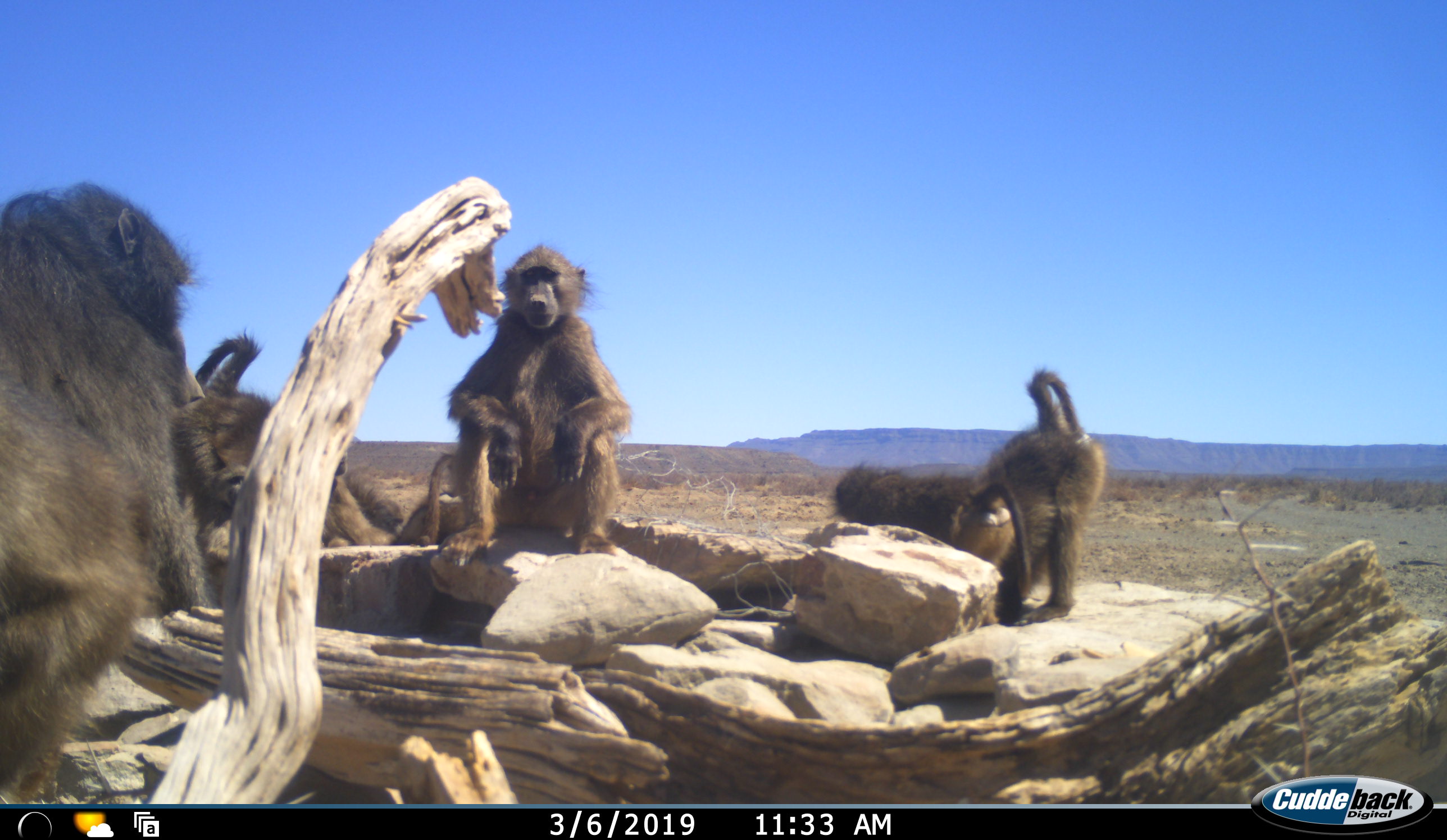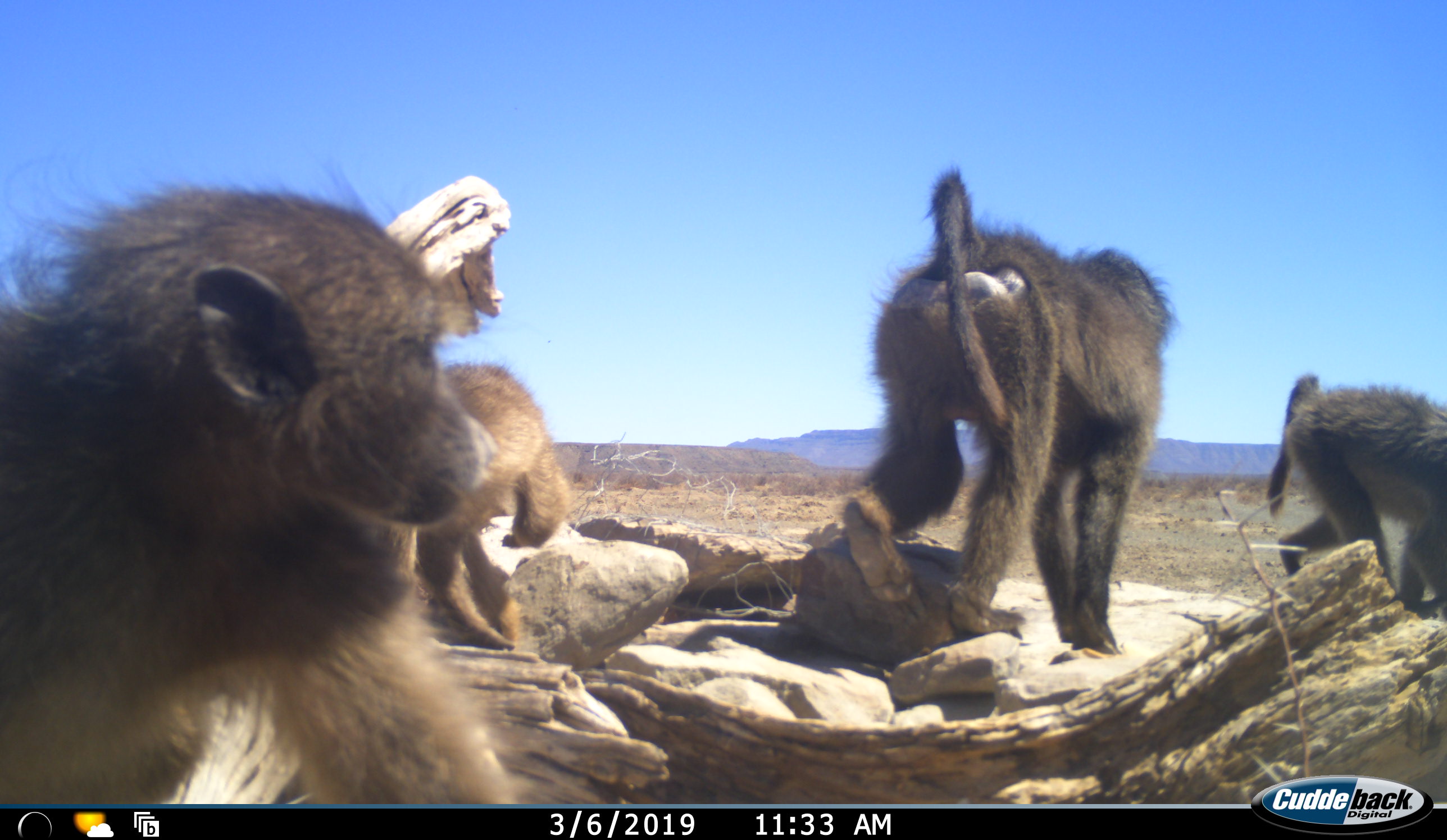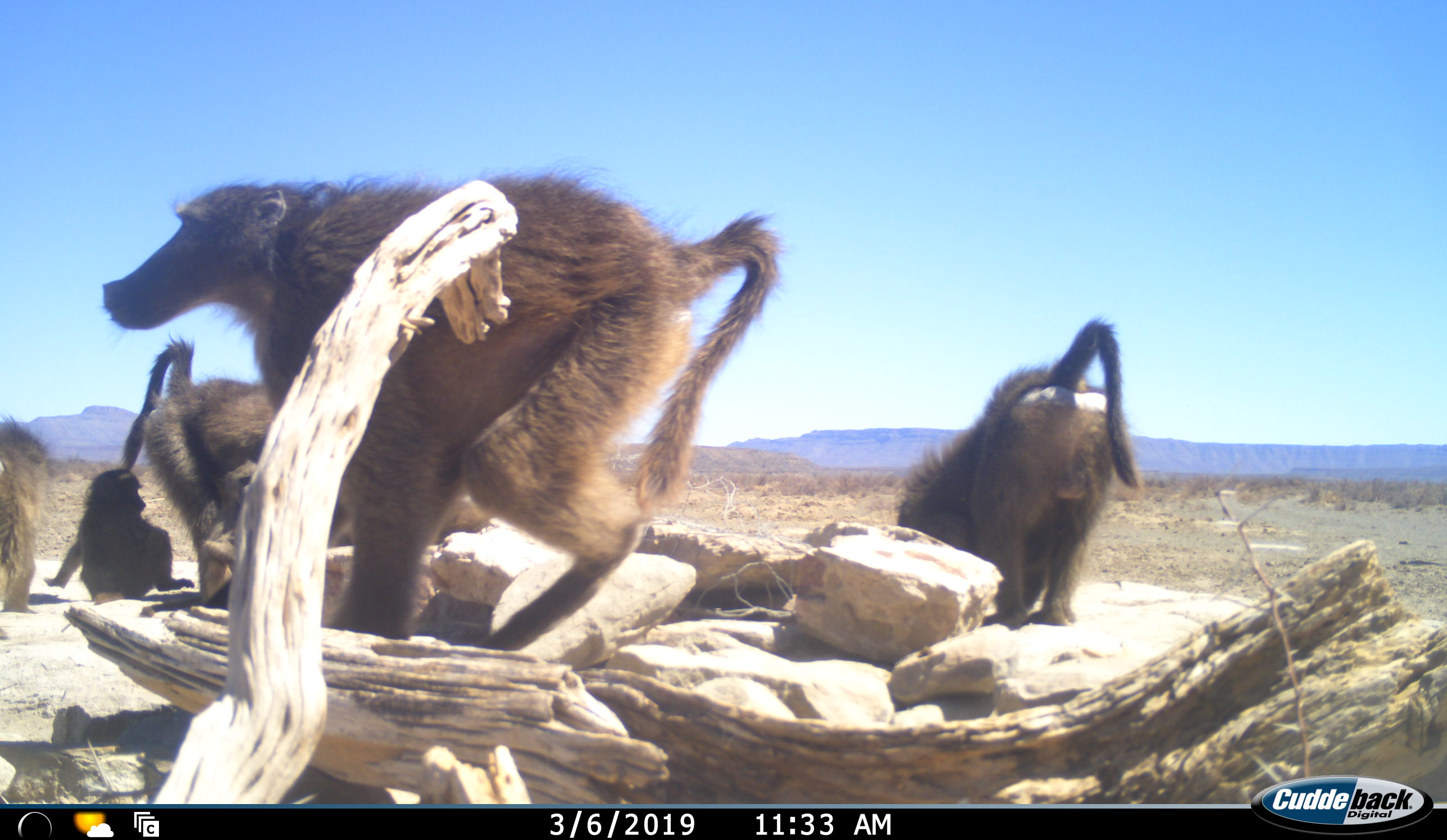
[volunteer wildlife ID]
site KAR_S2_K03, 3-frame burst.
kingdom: Animalia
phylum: Chordata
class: Mammalia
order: Primates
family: Cercopithecidae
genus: Papio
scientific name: Papio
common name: baboon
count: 6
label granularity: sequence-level